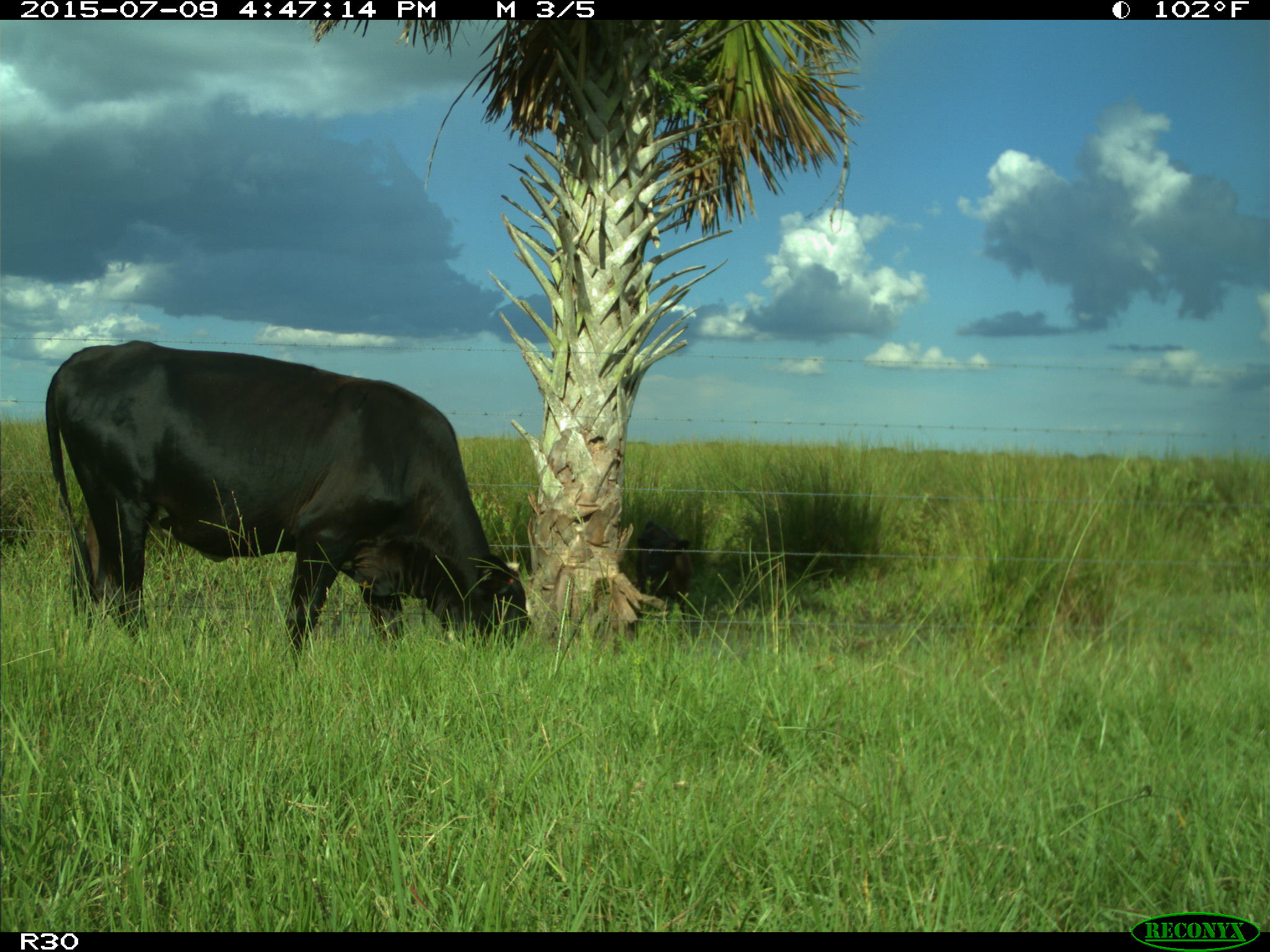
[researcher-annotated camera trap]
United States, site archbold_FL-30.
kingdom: Animalia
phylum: Chordata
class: Mammalia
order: Artiodactyla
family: Bovidae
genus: Bos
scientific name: Bos taurus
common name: domestic cow